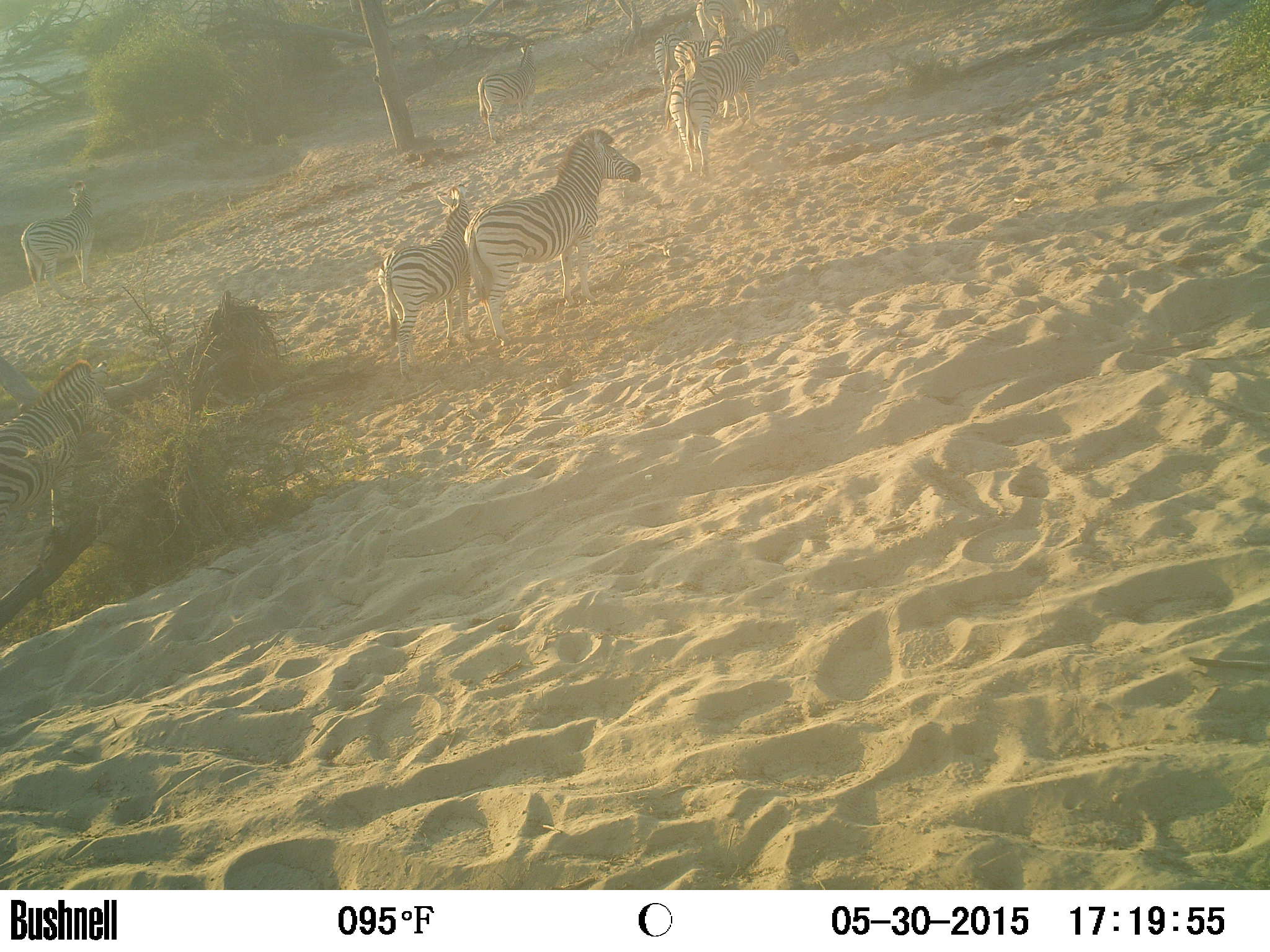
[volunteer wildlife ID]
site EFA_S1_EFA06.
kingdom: Animalia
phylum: Chordata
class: Mammalia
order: Perissodactyla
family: Equidae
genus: Equus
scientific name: Equus quagga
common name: plains zebra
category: zebraplains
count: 11-50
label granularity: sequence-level